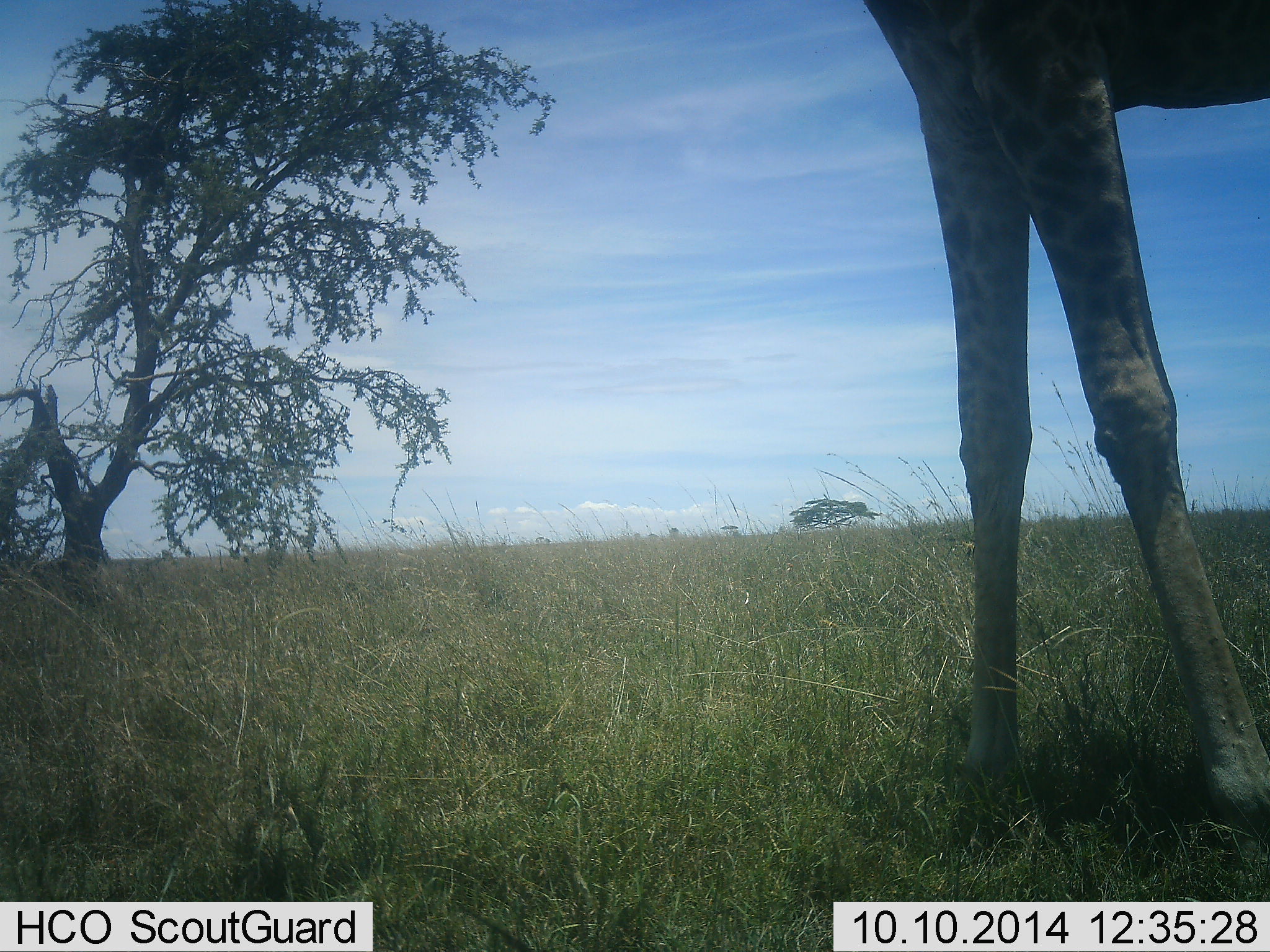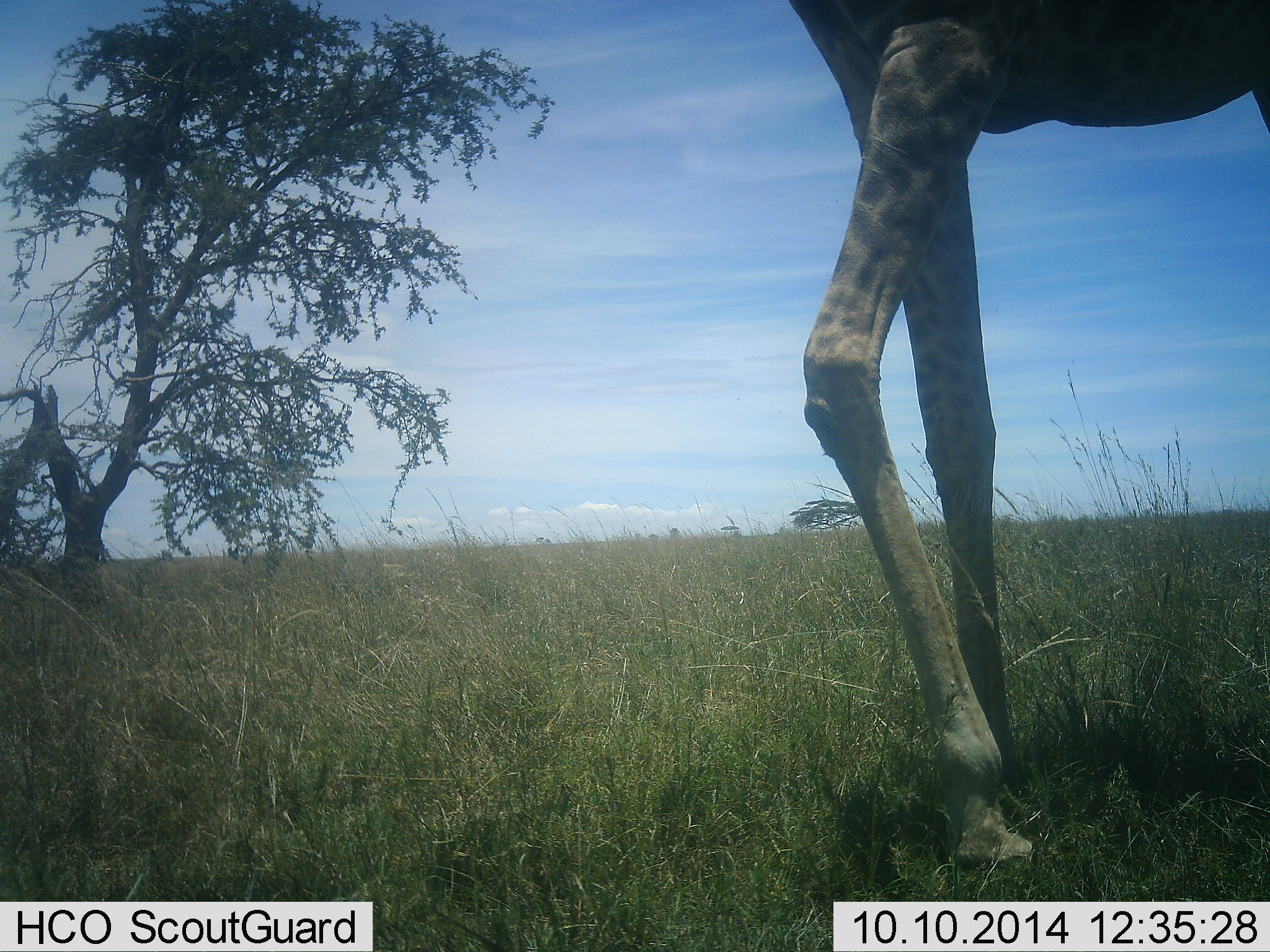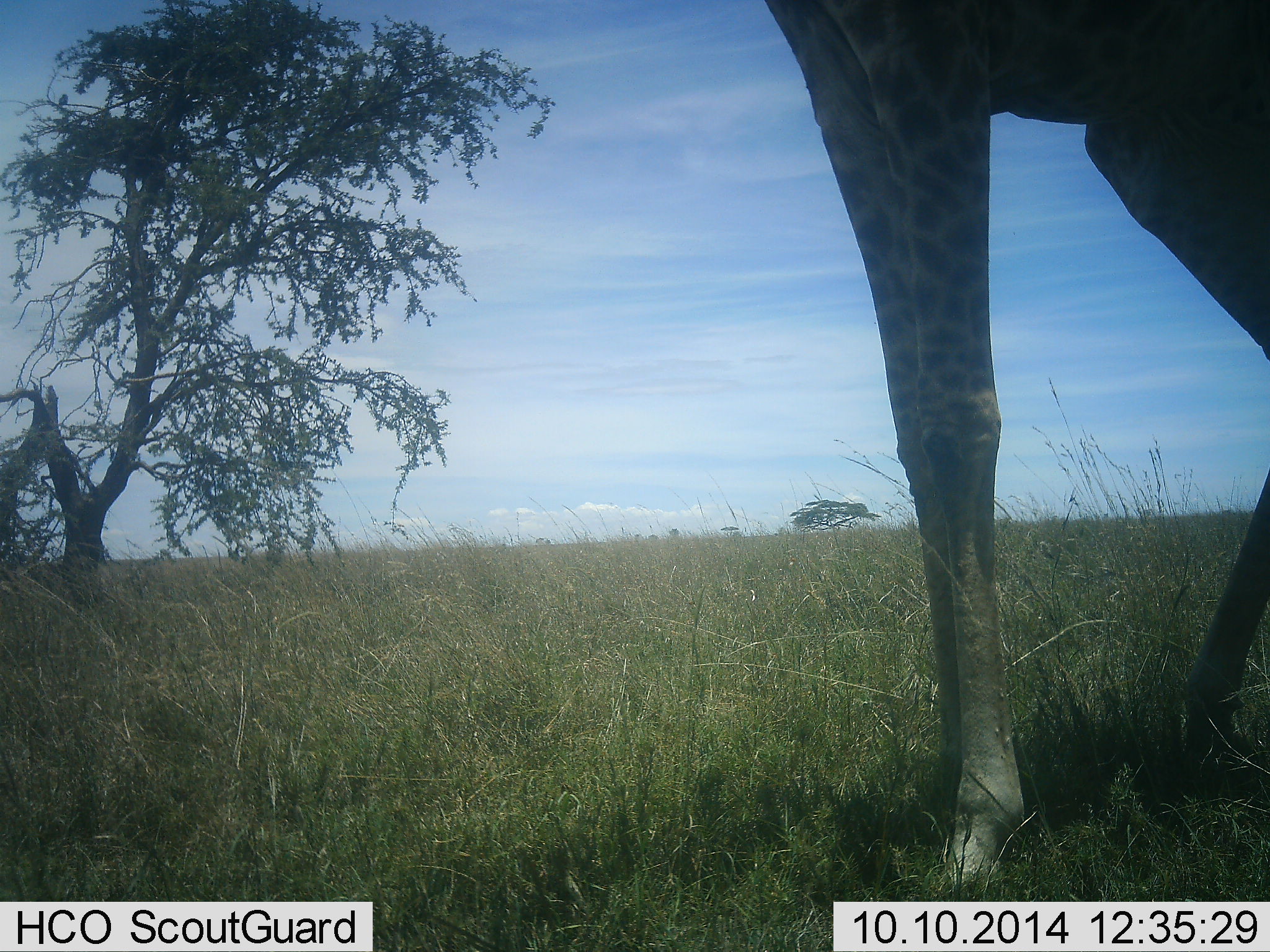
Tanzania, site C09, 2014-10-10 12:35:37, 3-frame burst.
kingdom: Animalia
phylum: Chordata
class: Mammalia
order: Artiodactyla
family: Giraffidae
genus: Giraffa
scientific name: Giraffa camelopardalis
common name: giraffe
Giraffe (Giraffa camelopardalis), count 1. Behavior (volunteer vote fractions): standing 60%, resting 0%, moving 40%, interacting 10%. Young present (vote fraction): 0%. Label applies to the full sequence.